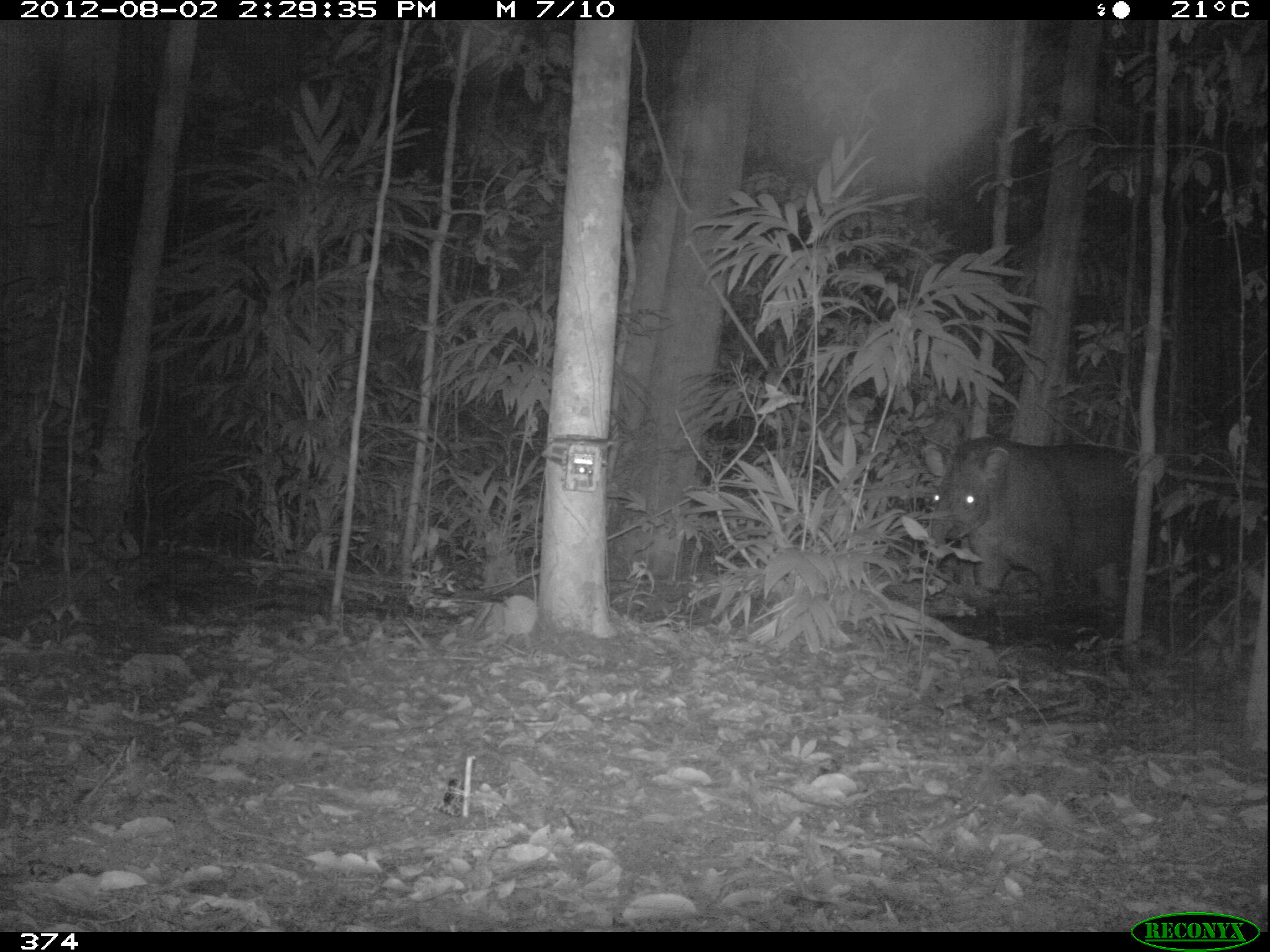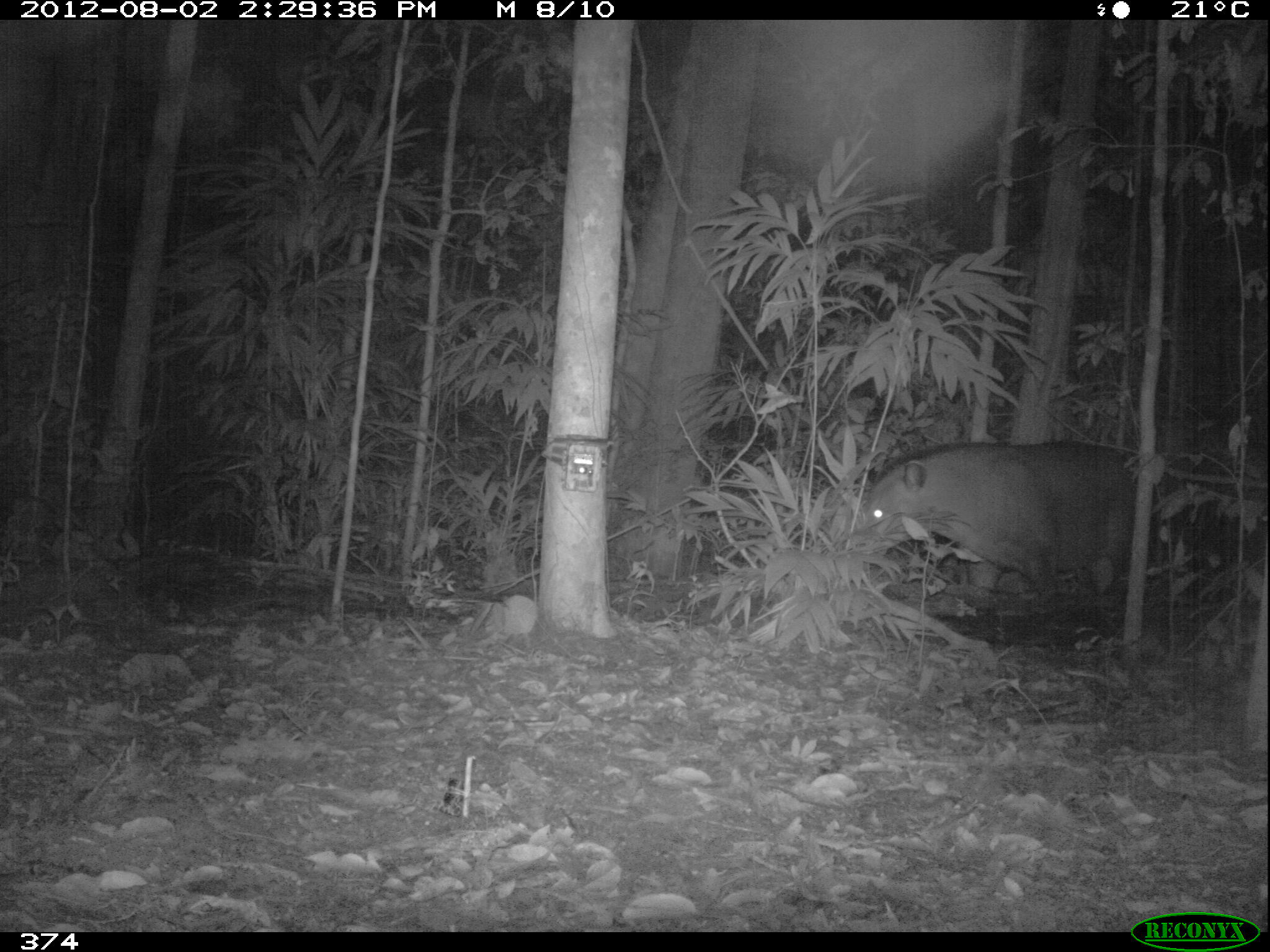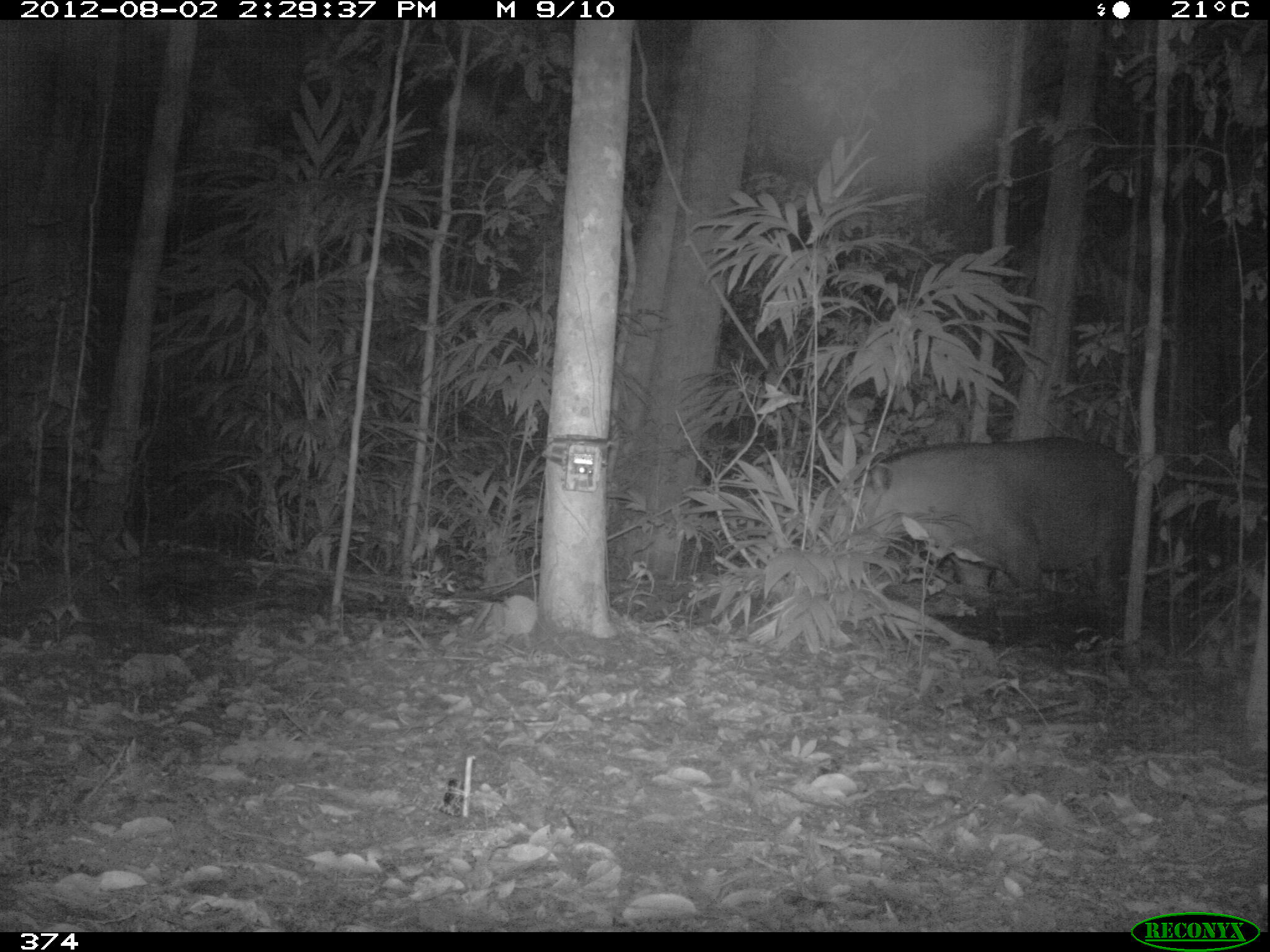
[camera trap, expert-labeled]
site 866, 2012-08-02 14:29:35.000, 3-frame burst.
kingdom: Animalia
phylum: Chordata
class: Mammalia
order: Perissodactyla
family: Tapiridae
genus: Tapirus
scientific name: Tapirus terrestris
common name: south american tapir